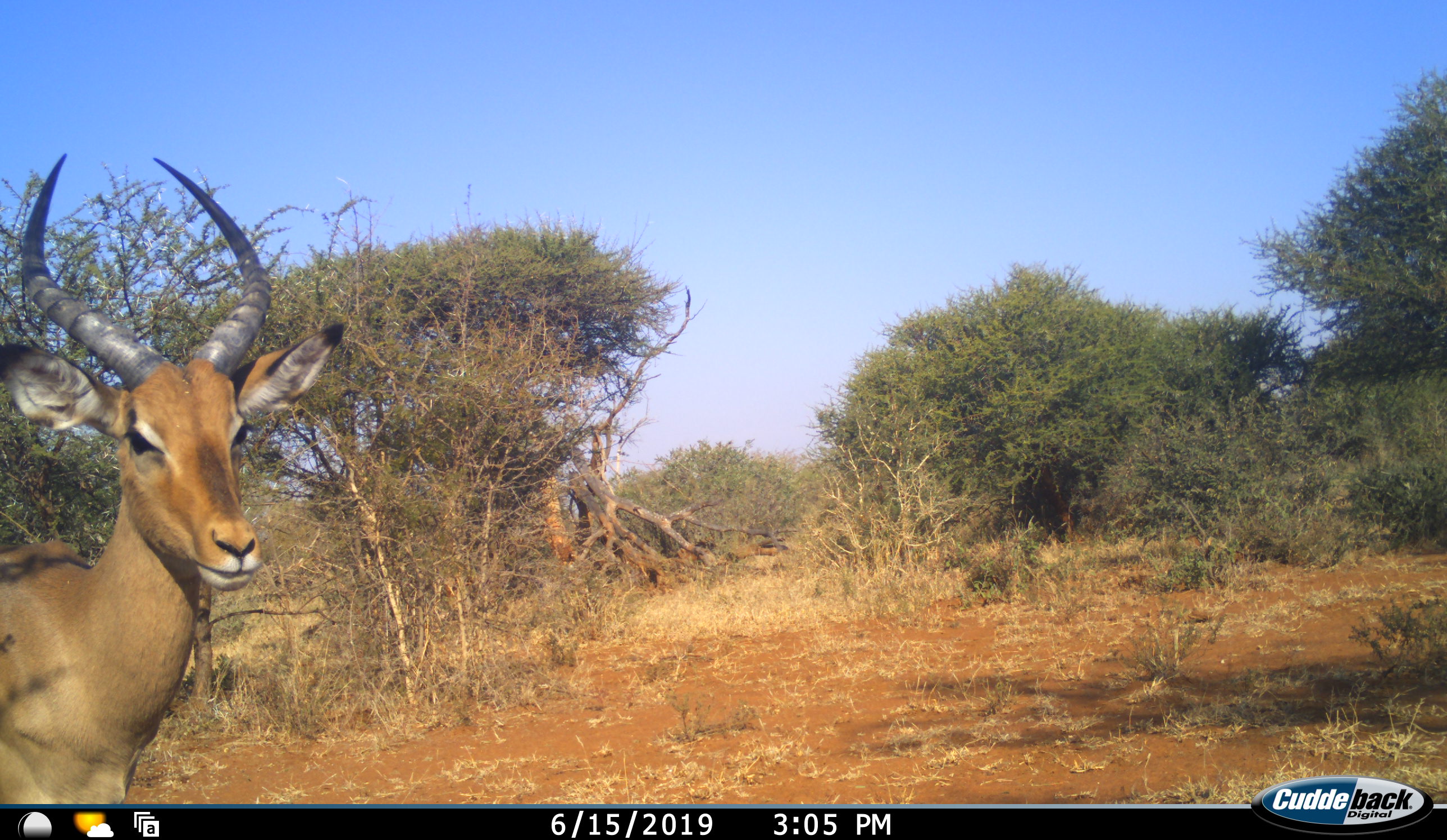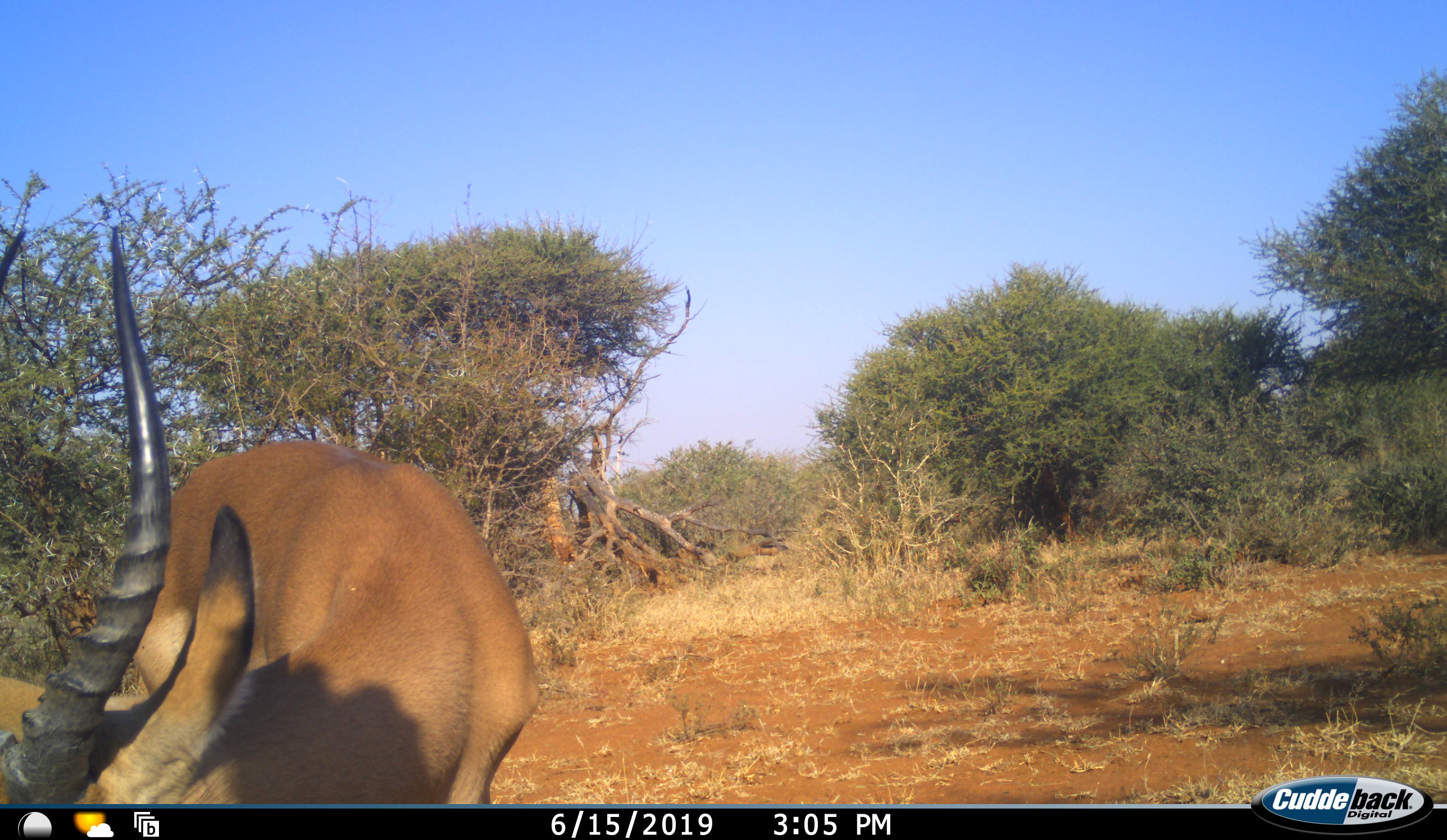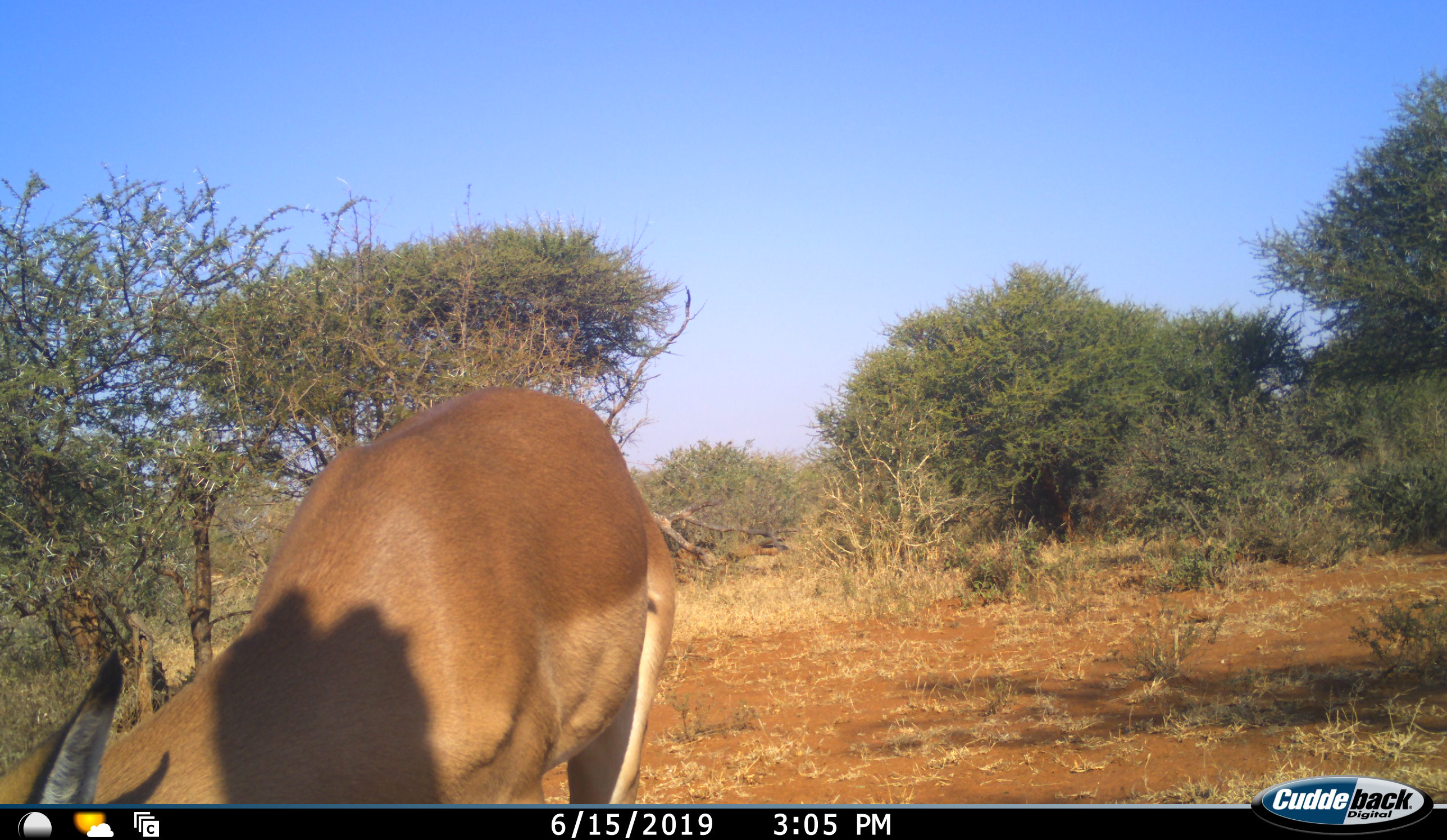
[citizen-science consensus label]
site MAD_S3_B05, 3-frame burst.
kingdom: Animalia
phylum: Chordata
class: Mammalia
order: Artiodactyla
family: Bovidae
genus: Aepyceros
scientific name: Aepyceros melampus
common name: impala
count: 1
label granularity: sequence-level